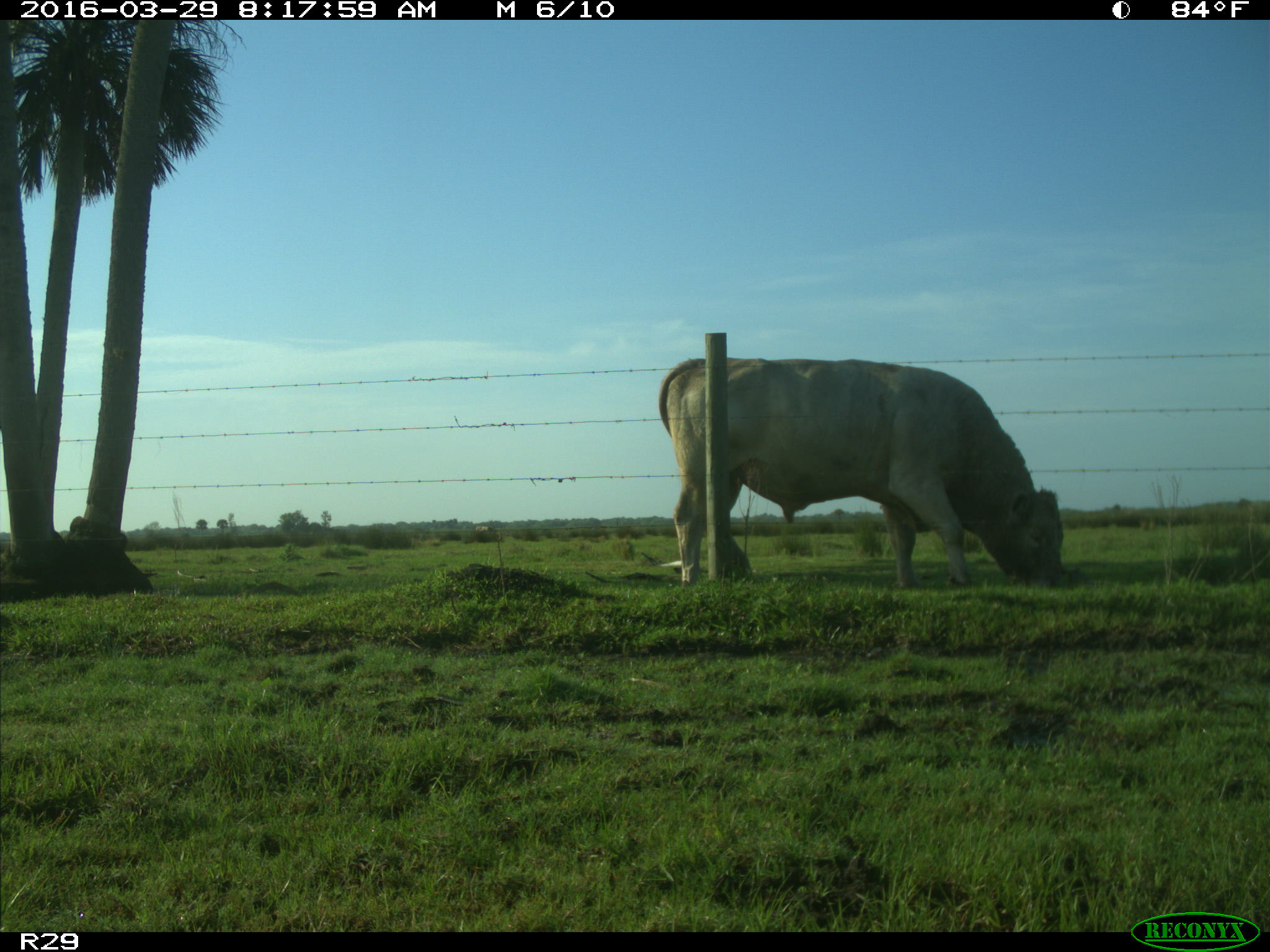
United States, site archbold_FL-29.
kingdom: Animalia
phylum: Chordata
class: Mammalia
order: Artiodactyla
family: Bovidae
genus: Bos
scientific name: Bos taurus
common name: domestic cow